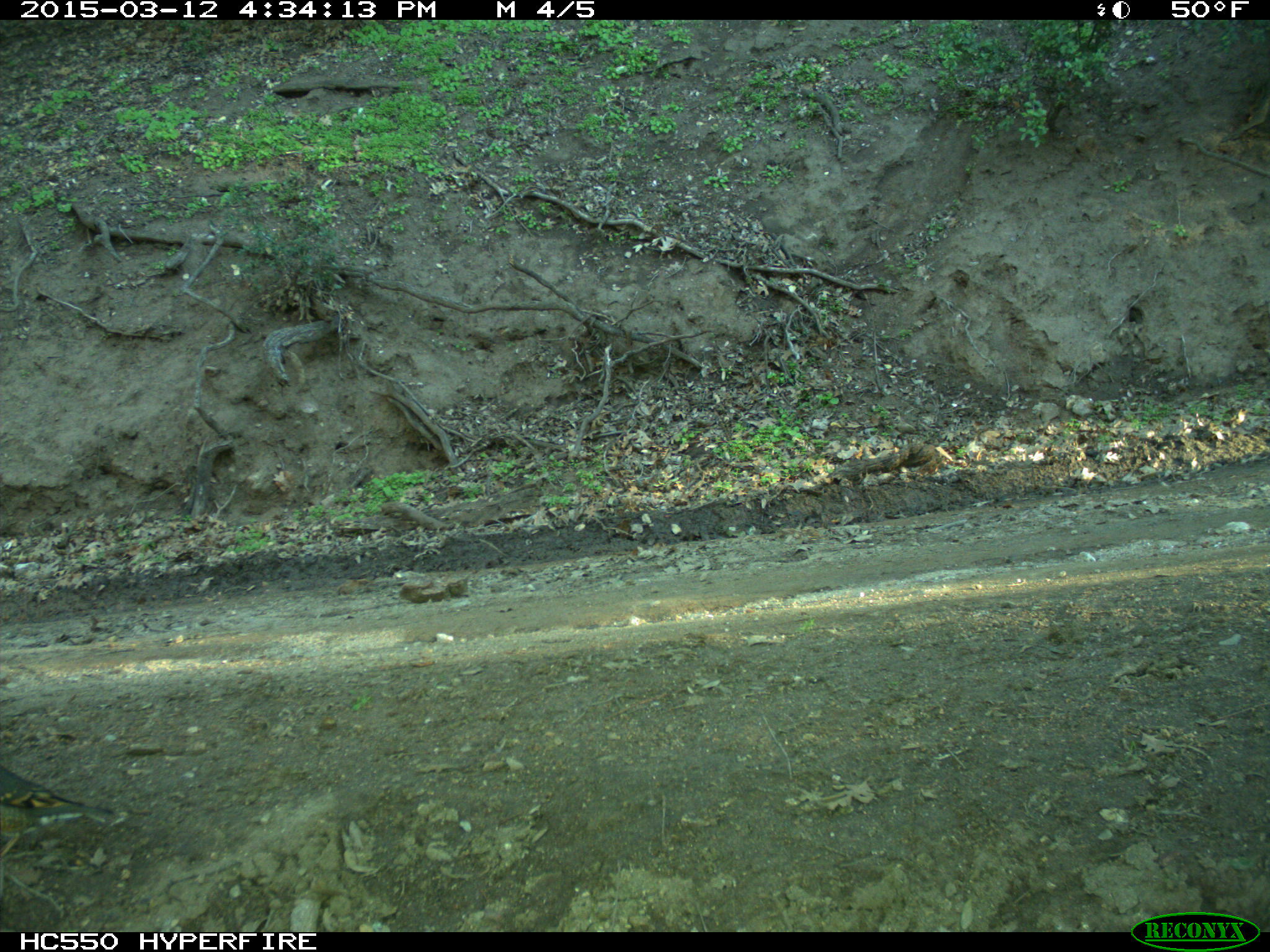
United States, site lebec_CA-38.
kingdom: Animalia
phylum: Chordata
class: Aves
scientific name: Aves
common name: birds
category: unidentified bird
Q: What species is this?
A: Unidentified bird (birds) (Aves).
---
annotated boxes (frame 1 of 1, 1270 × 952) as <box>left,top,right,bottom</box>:
animal: <box>0,762,116,857</box>